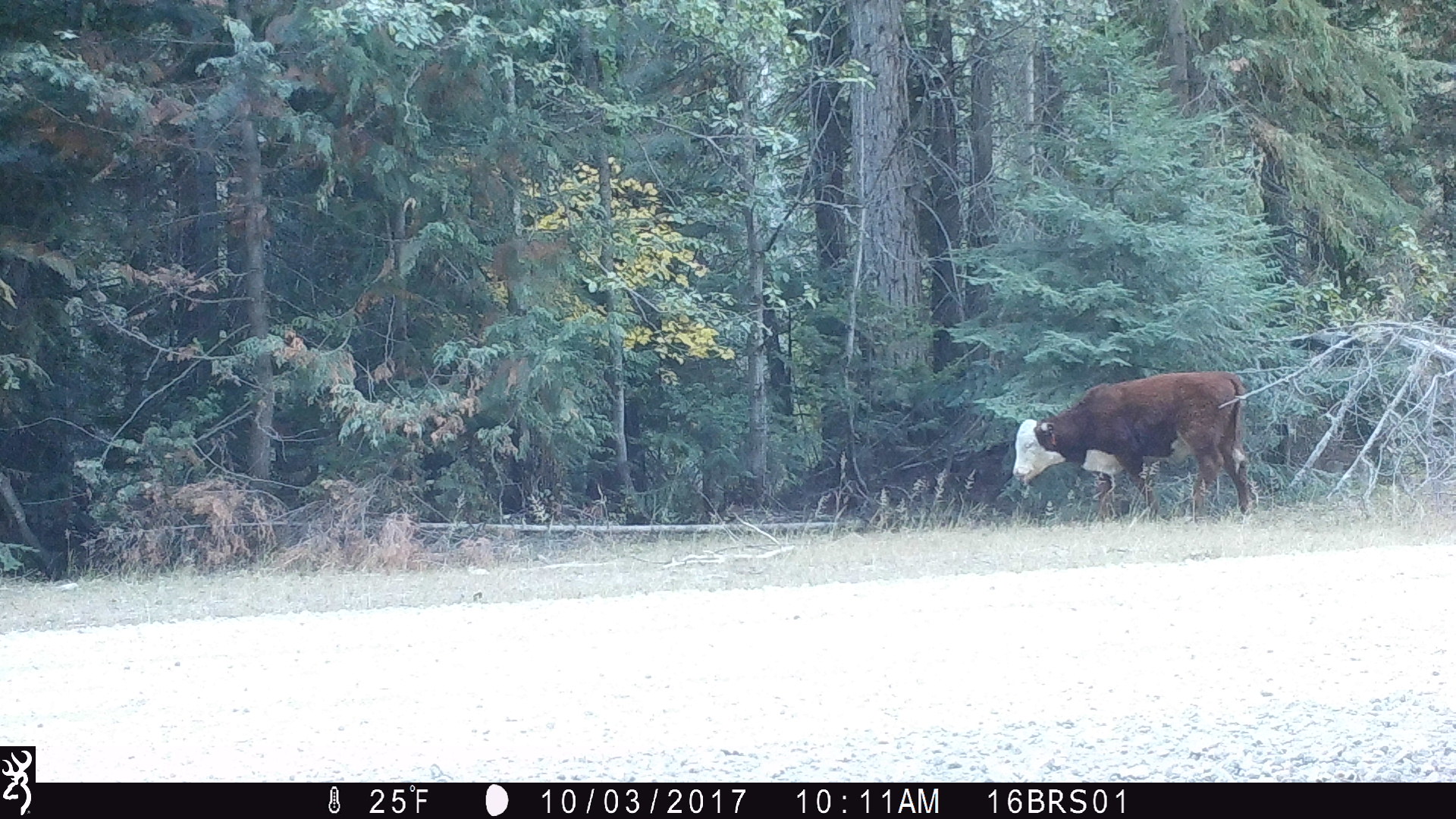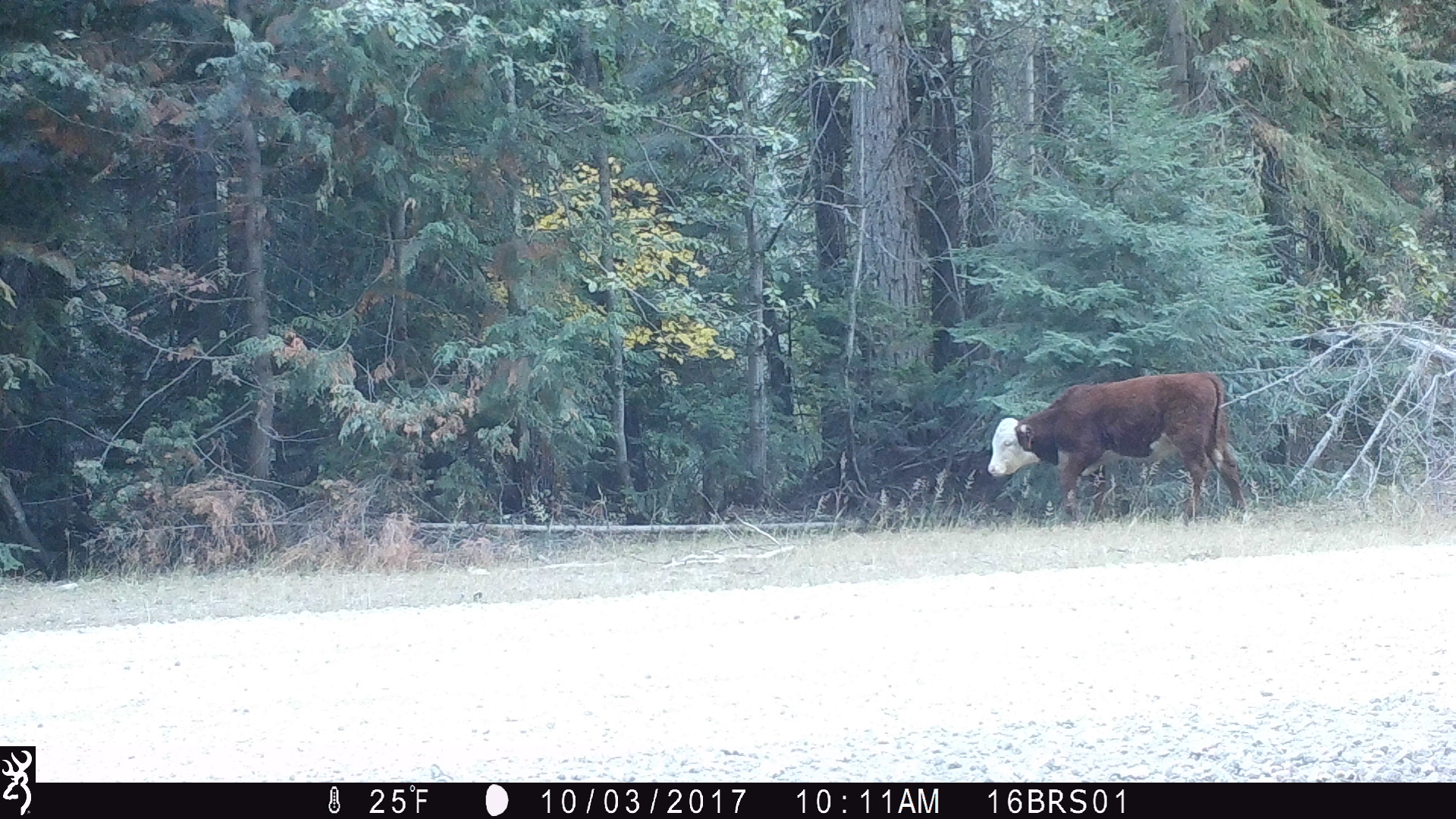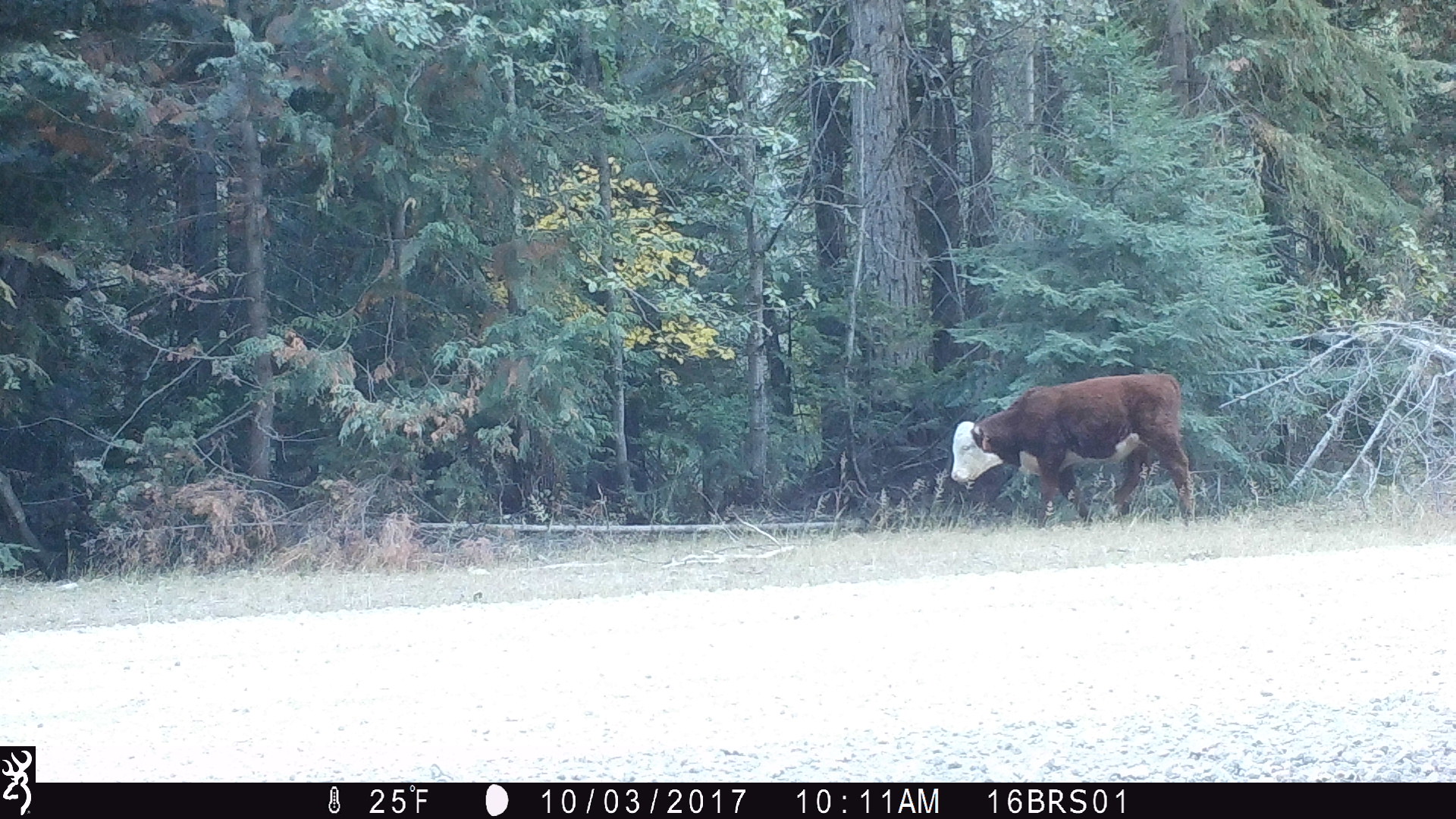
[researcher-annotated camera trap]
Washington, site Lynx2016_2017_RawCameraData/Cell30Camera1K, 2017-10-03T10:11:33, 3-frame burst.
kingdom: Animalia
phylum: Chordata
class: Mammalia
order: Artiodactyla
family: Bovidae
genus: Bos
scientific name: Bos taurus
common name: domestic cattle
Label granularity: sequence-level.